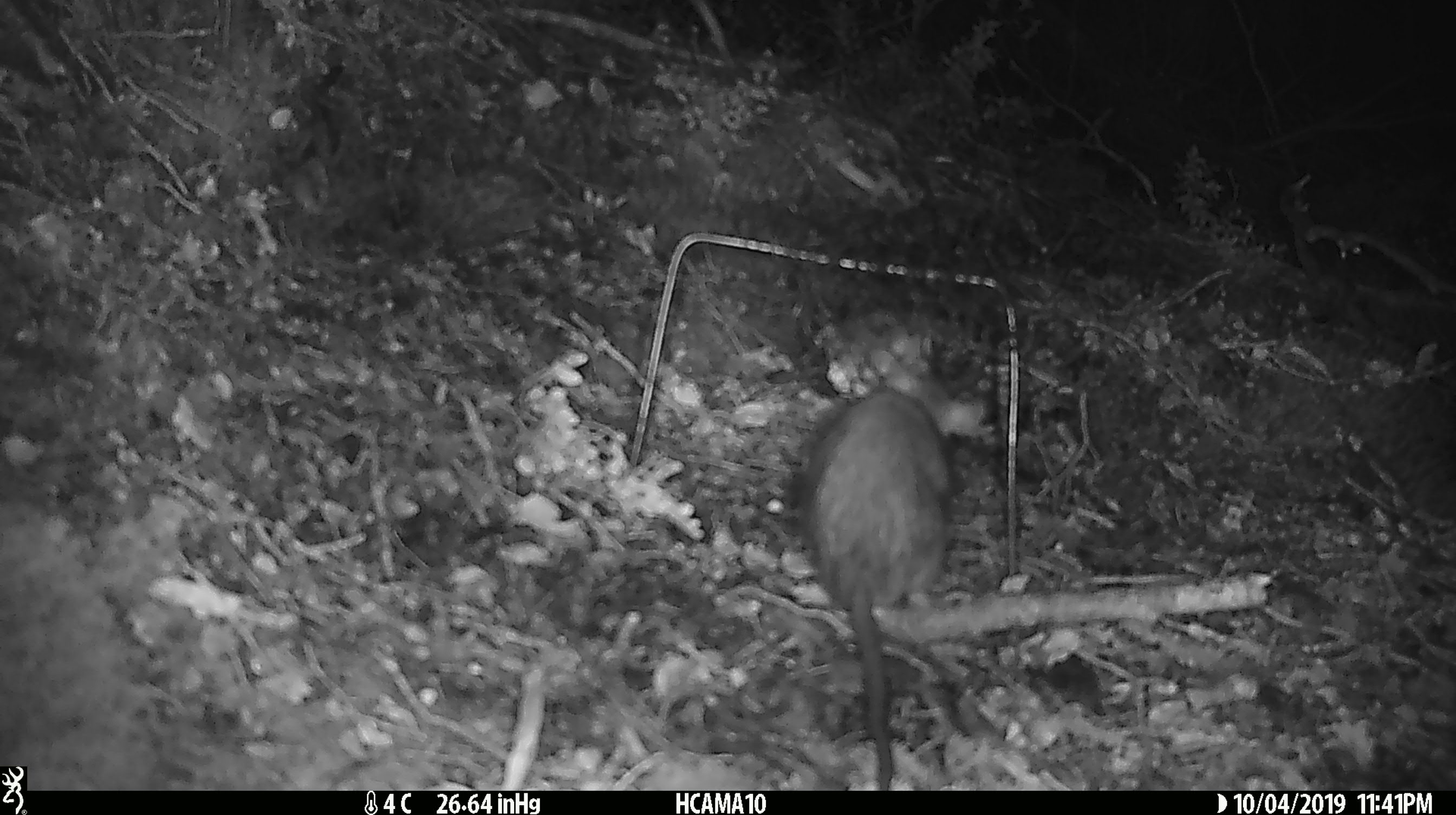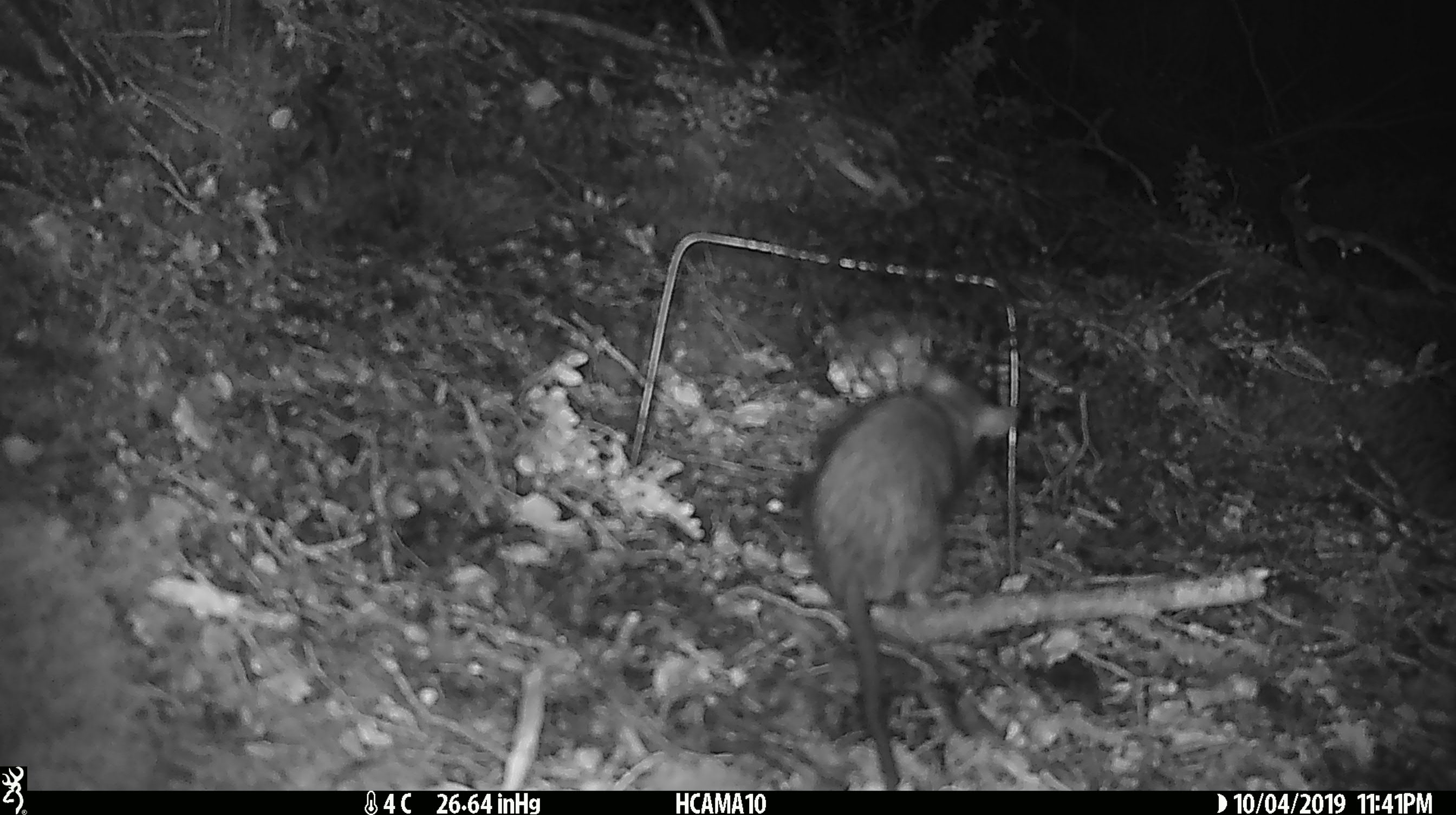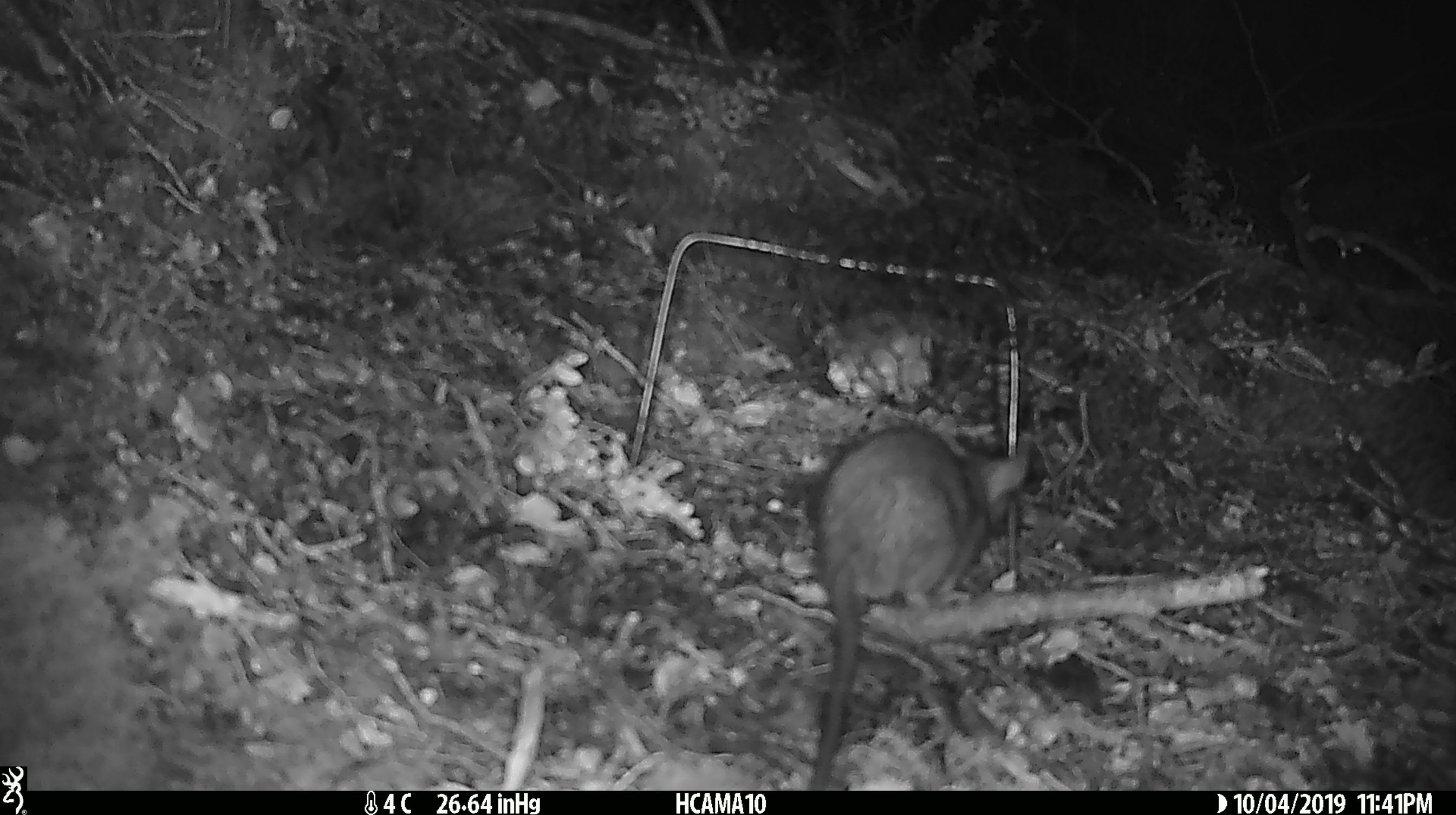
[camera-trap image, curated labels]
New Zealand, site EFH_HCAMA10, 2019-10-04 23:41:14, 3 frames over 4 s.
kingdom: Animalia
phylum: Chordata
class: Mammalia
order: Rodentia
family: Muridae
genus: Rattus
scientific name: Rattus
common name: rat